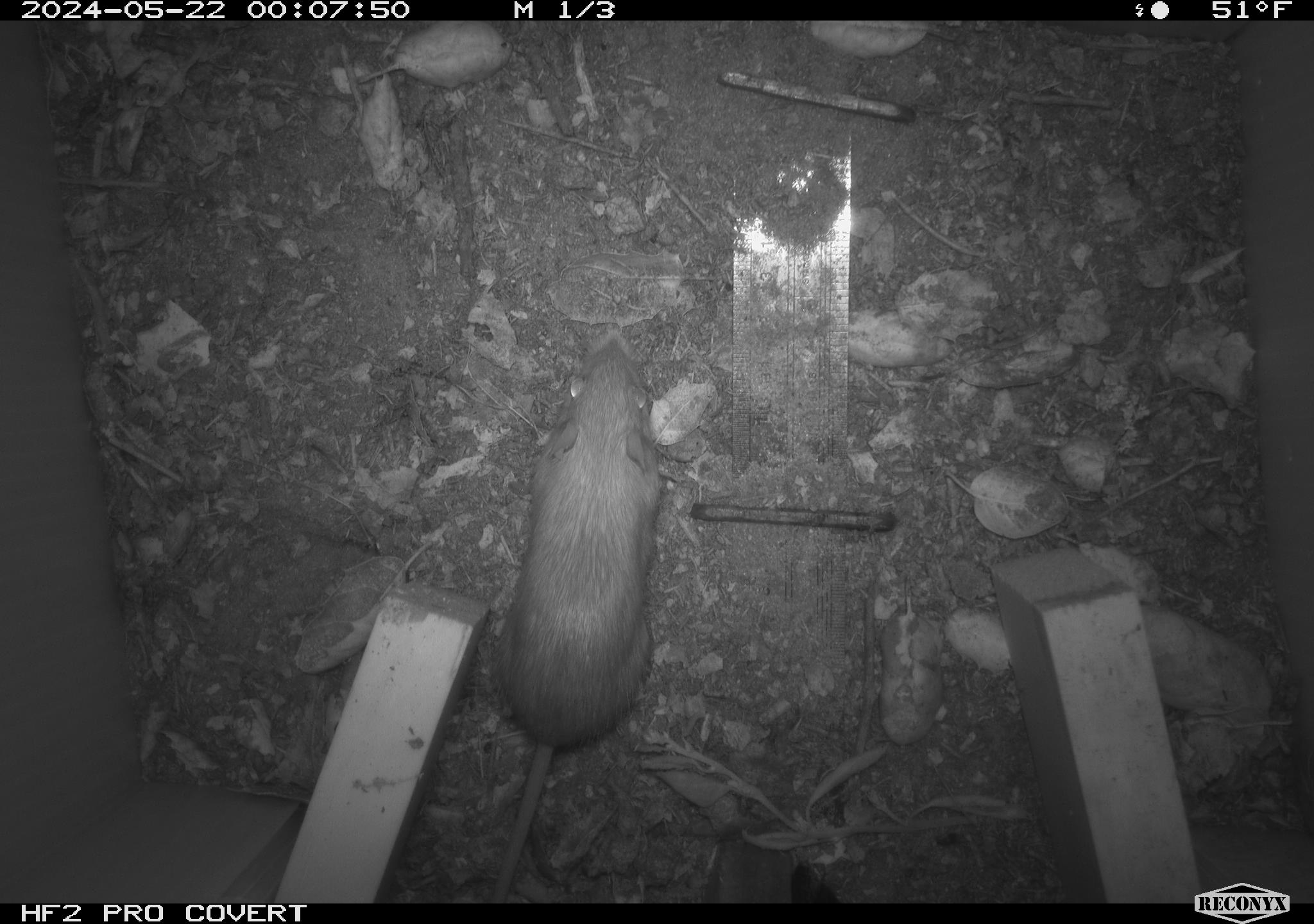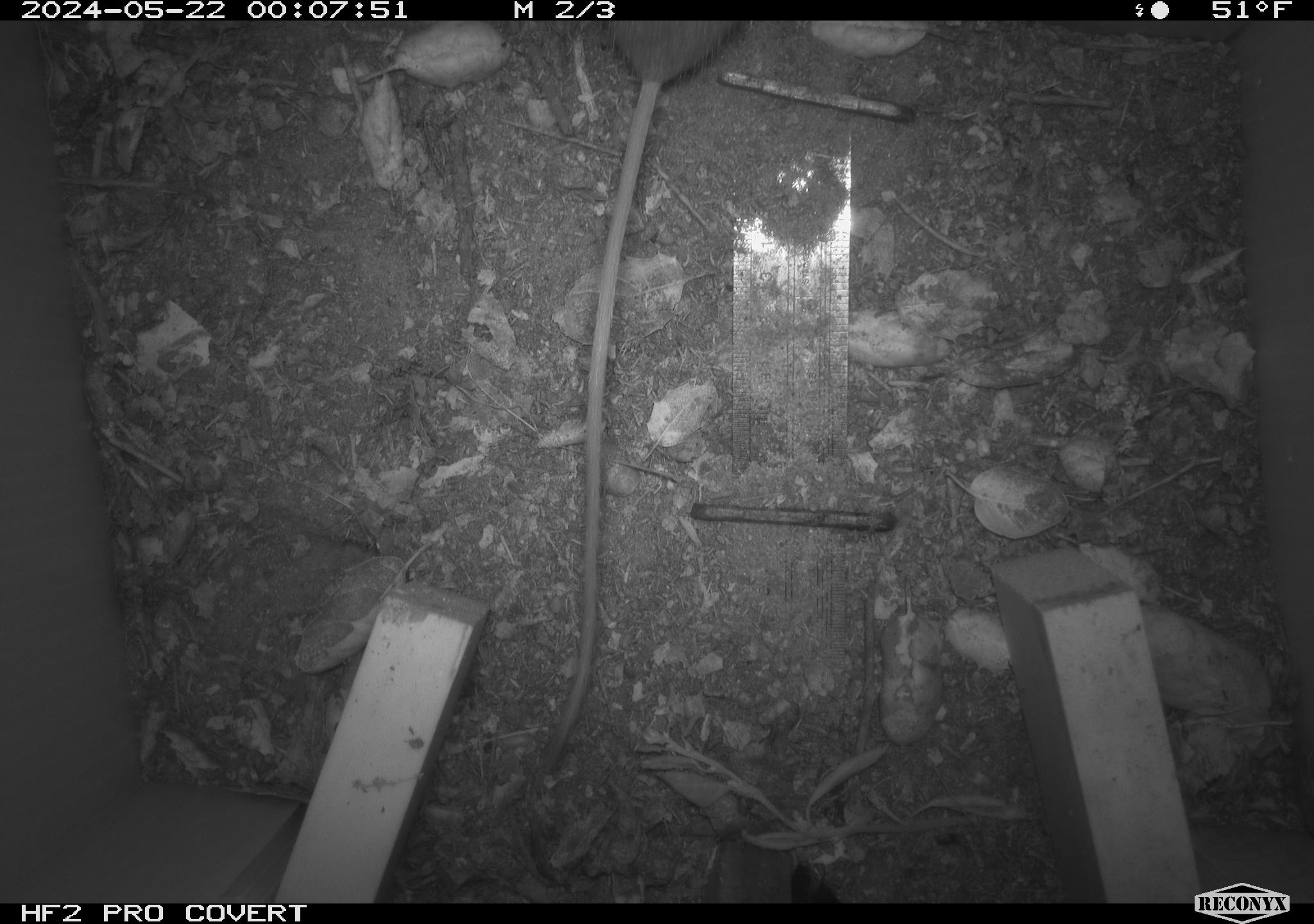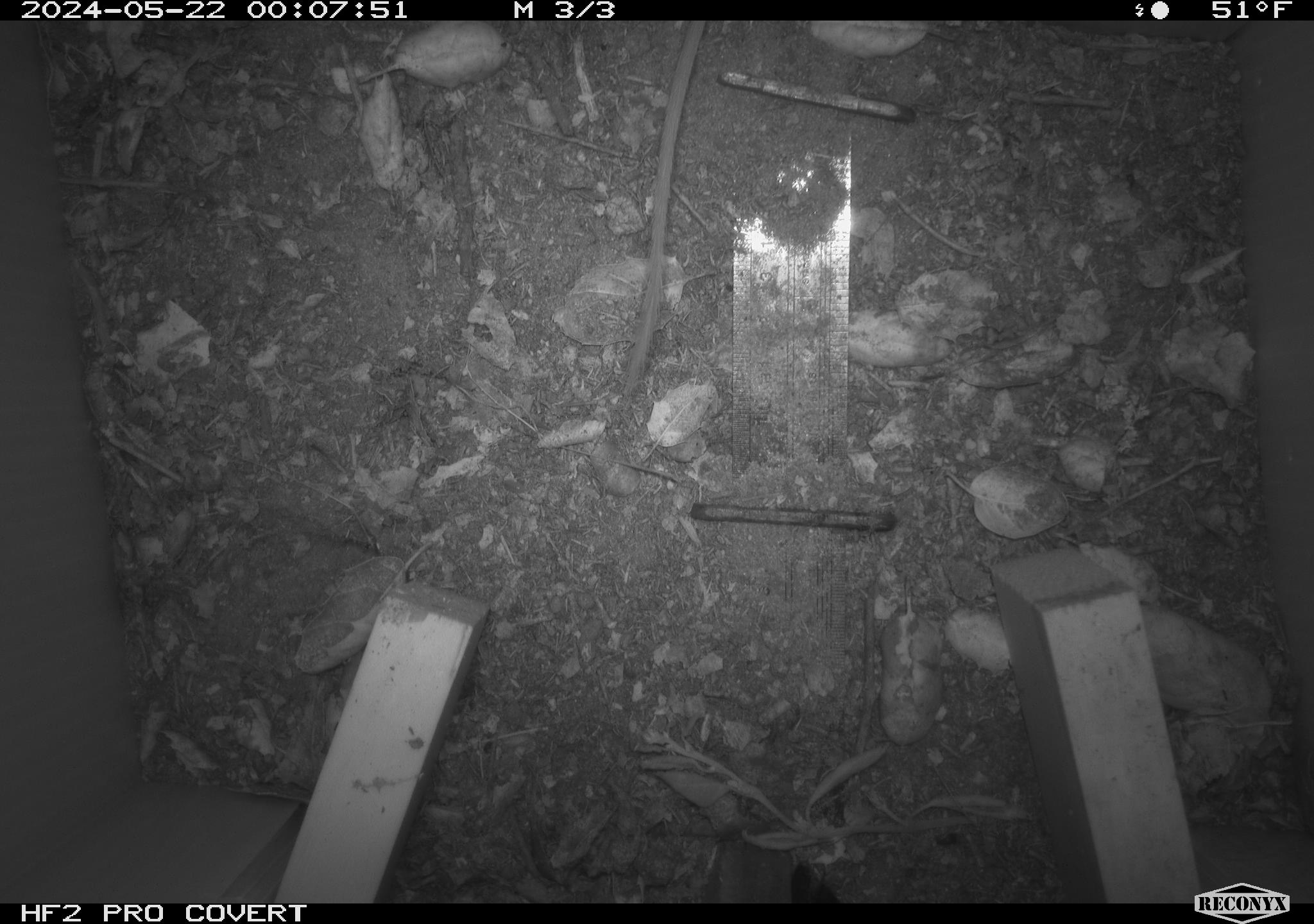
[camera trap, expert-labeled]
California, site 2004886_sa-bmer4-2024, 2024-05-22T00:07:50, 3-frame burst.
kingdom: Animalia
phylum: Chordata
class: Mammalia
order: Rodentia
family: Heteromyidae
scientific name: Heteromyidae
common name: kangaroo rats and pocket mice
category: heteromyidae family